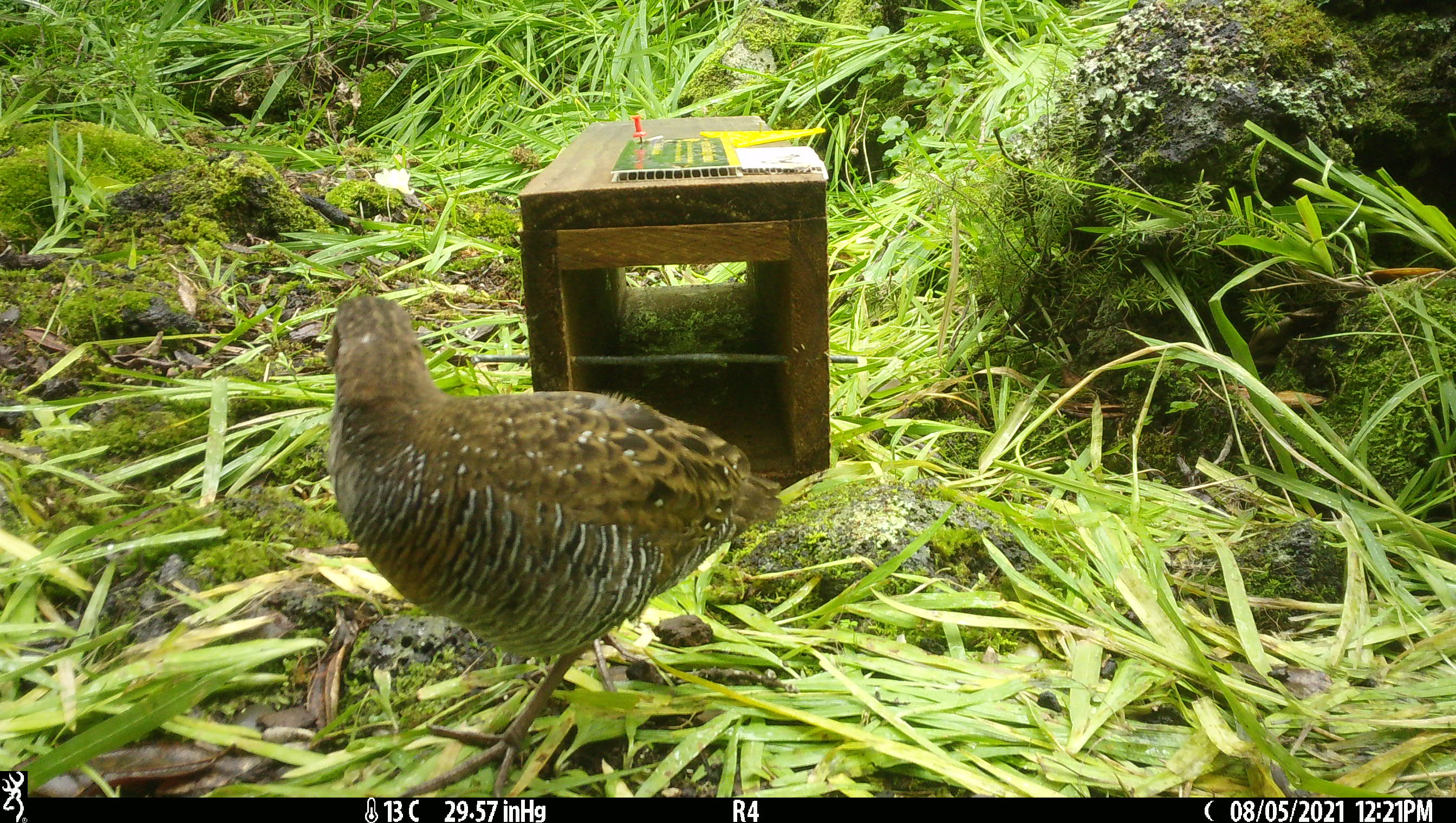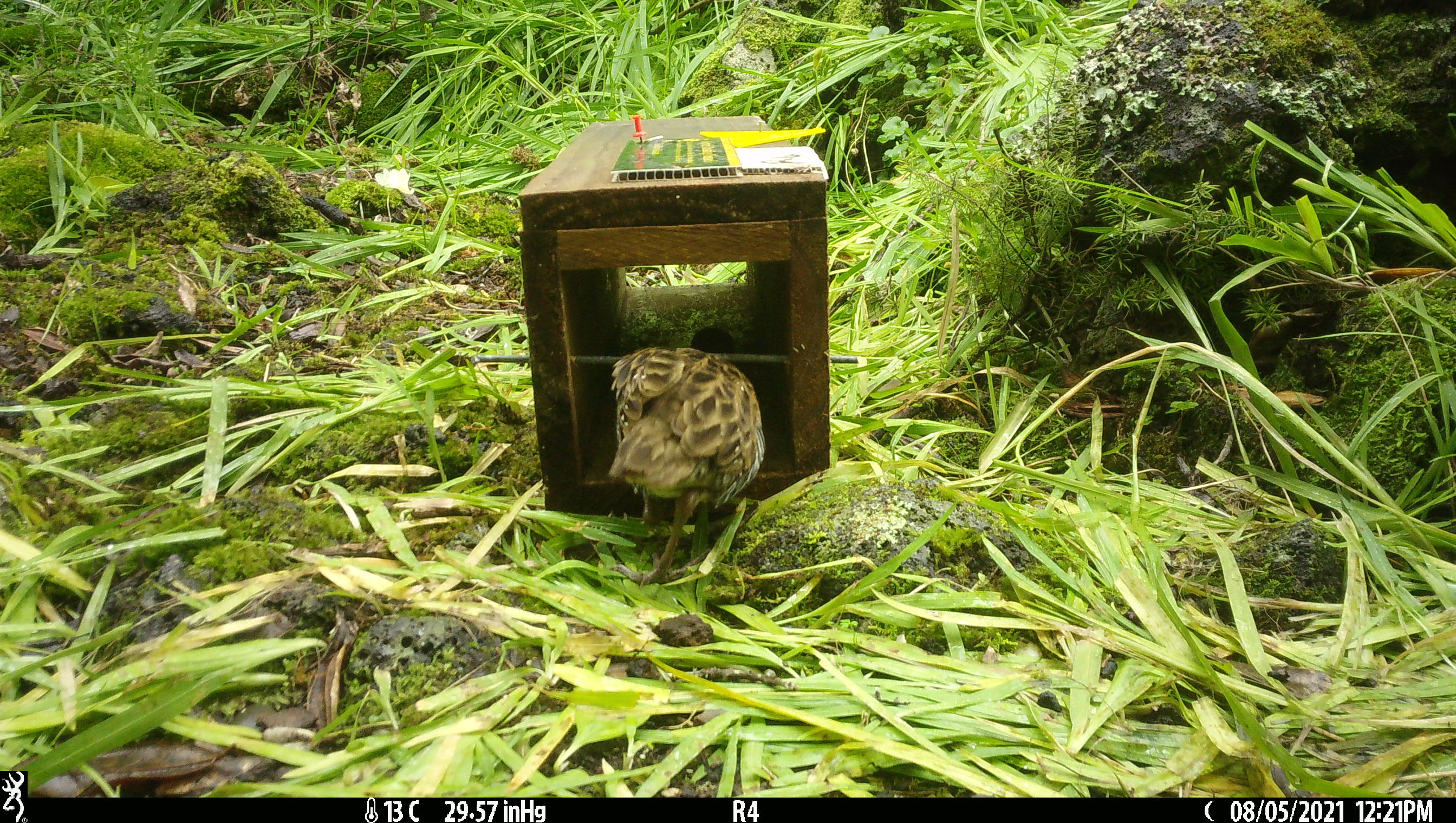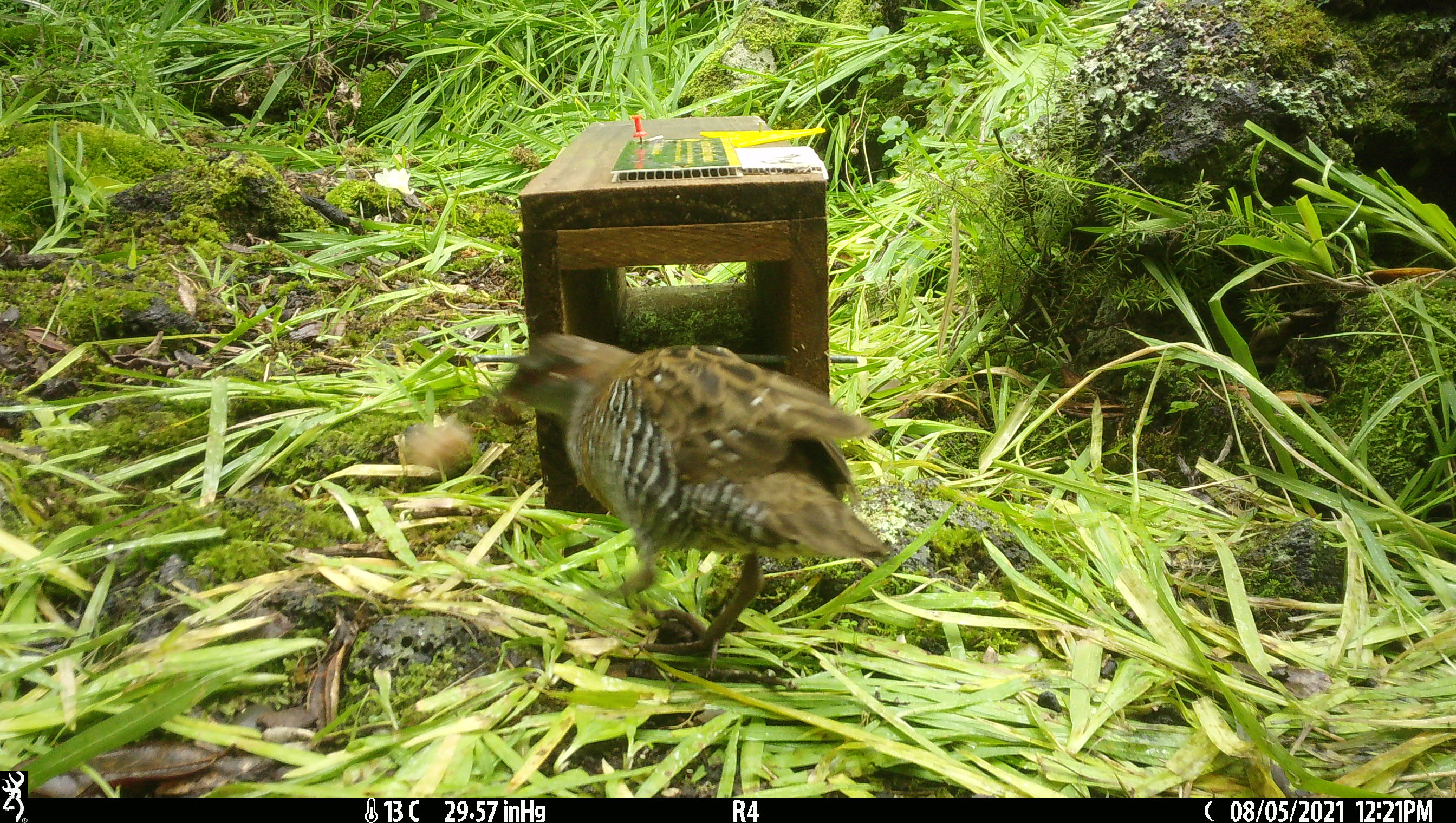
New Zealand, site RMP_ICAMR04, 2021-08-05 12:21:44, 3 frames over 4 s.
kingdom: Animalia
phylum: Chordata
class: Aves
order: Gruiformes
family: Rallidae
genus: Gallirallus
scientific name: Gallirallus philippensis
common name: buff-banded rail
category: banded rail